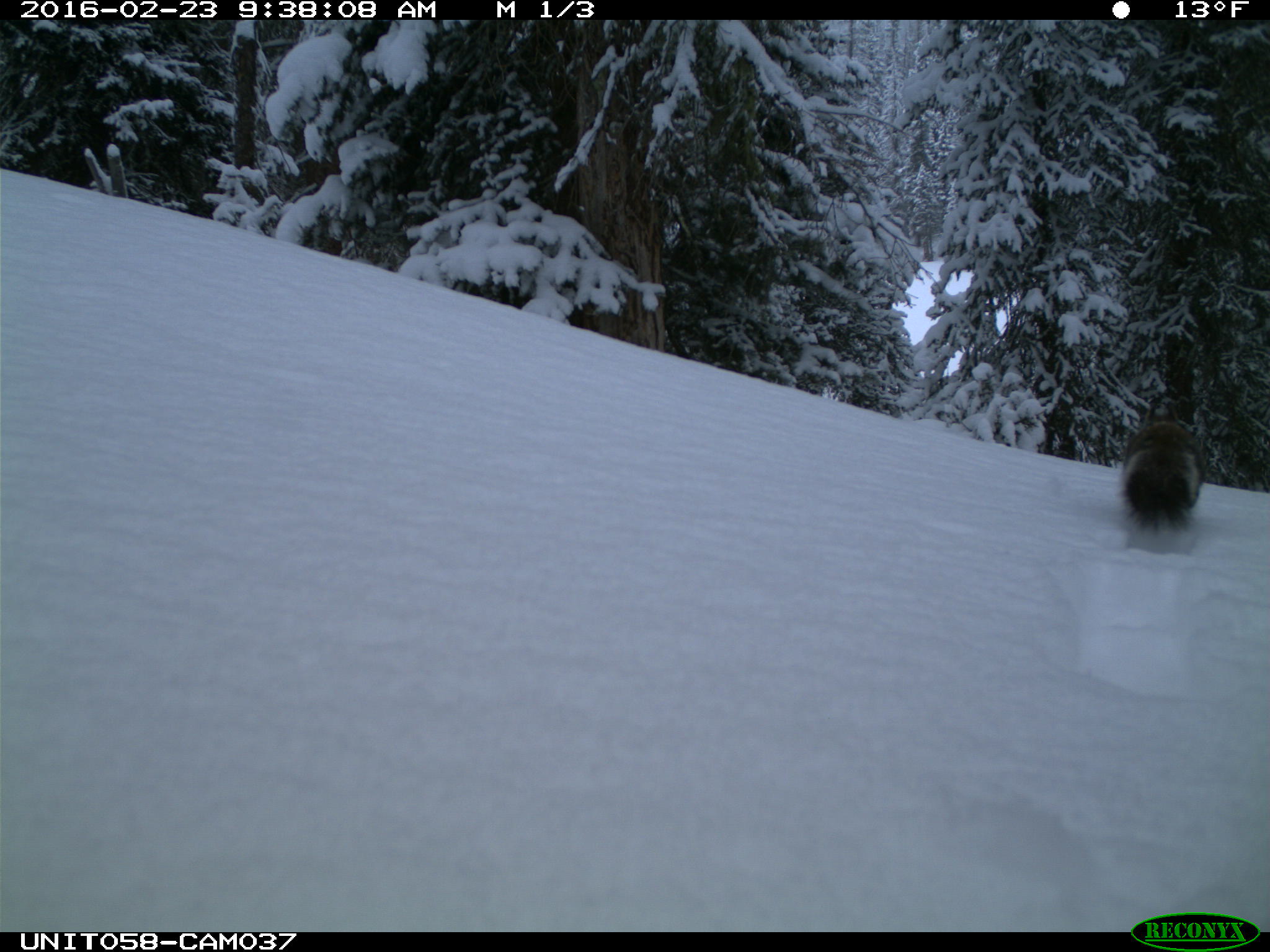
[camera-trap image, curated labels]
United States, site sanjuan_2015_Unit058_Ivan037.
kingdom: Animalia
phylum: Chordata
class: Mammalia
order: Rodentia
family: Sciuridae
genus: Tamiasciurus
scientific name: Tamiasciurus hudsonicus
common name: american red squirrel